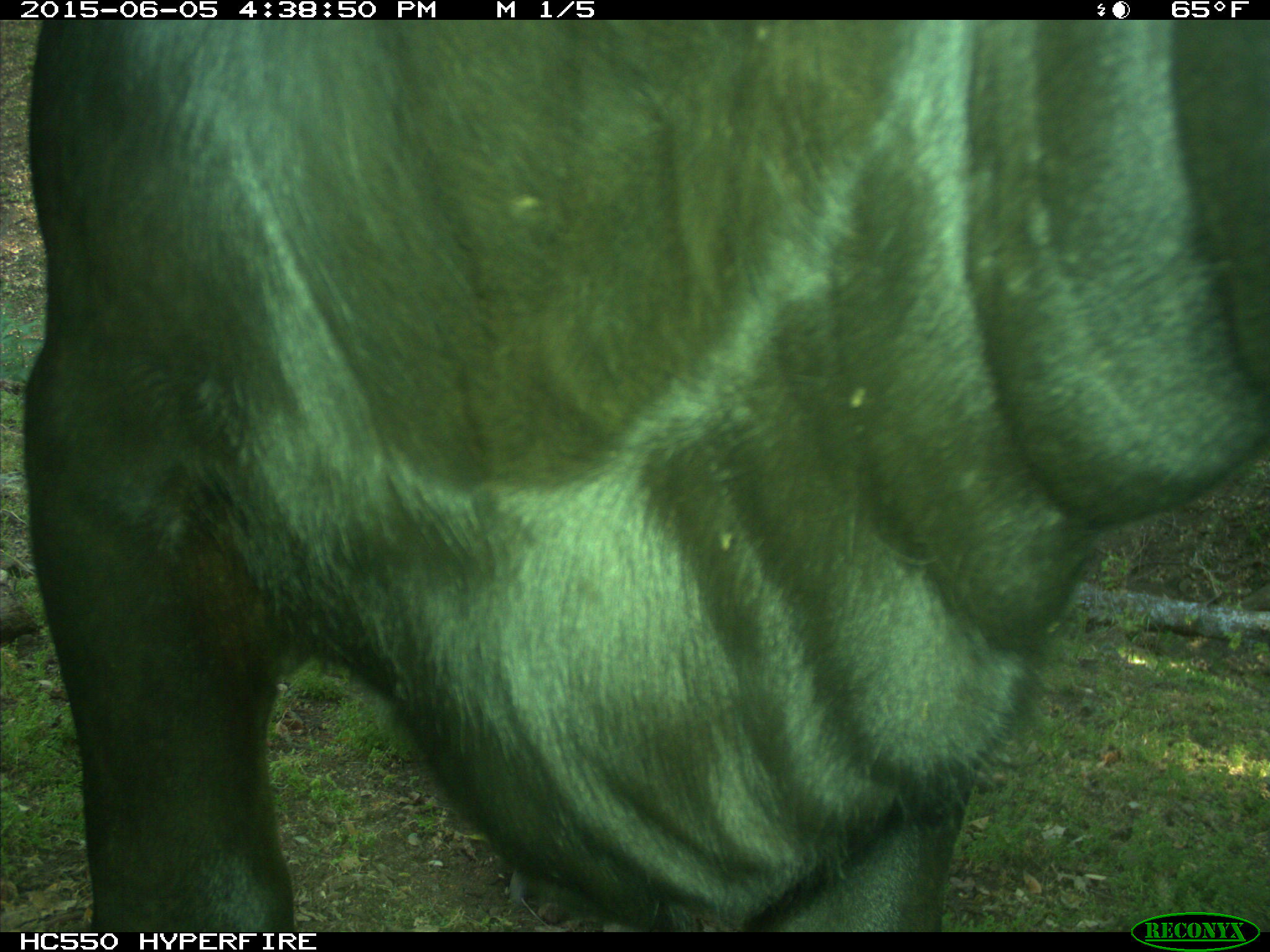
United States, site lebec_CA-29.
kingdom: Animalia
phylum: Chordata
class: Mammalia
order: Artiodactyla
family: Bovidae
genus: Bos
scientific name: Bos taurus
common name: domestic cow